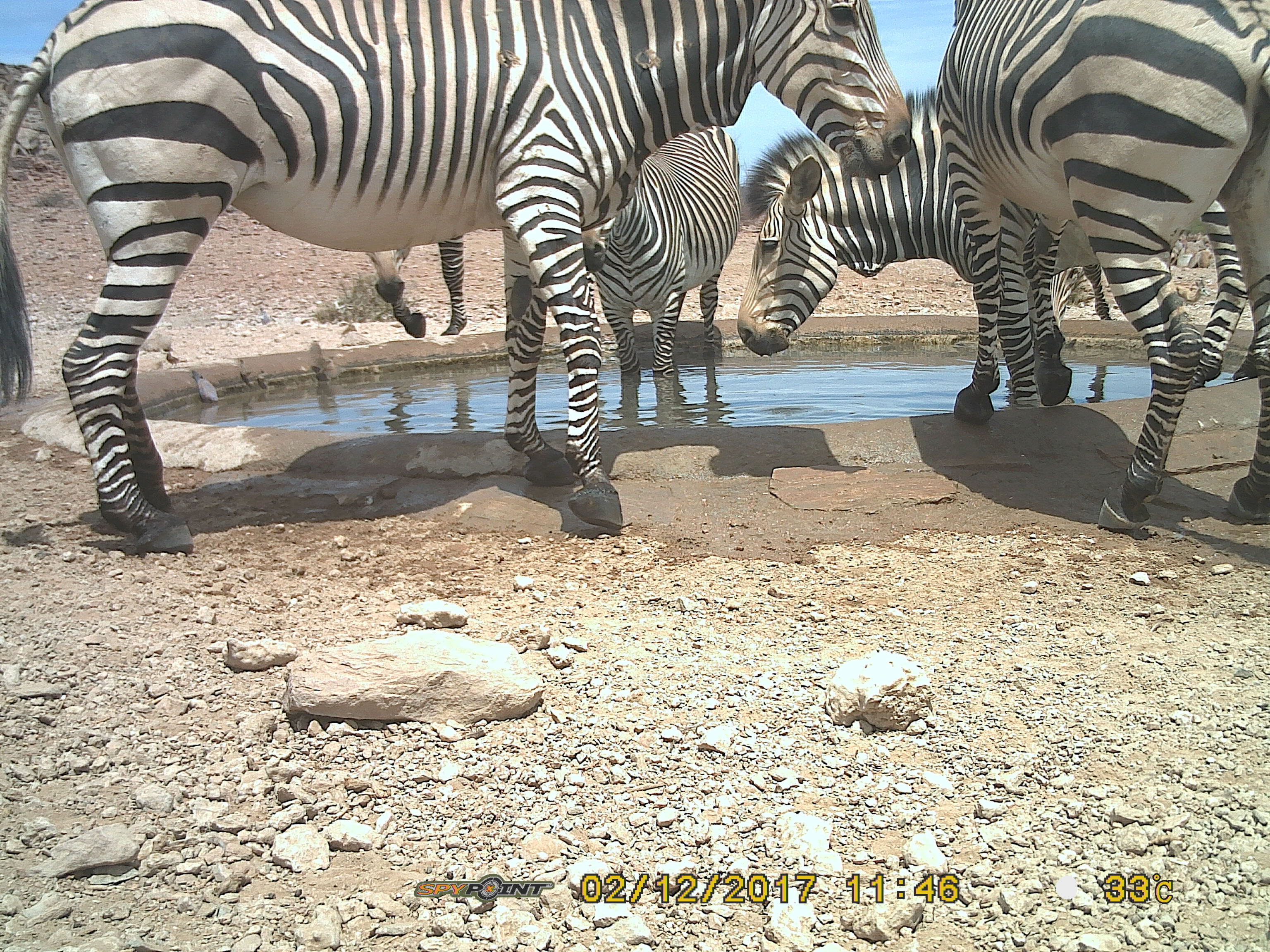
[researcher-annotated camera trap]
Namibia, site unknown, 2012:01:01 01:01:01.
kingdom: Animalia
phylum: Chordata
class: Mammalia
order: Perissodactyla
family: Equidae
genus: Equus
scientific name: Equus zebra hartmannae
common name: hartmann's mountain zebra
Equus zebra hartmannae (hartmann's mountain zebra).